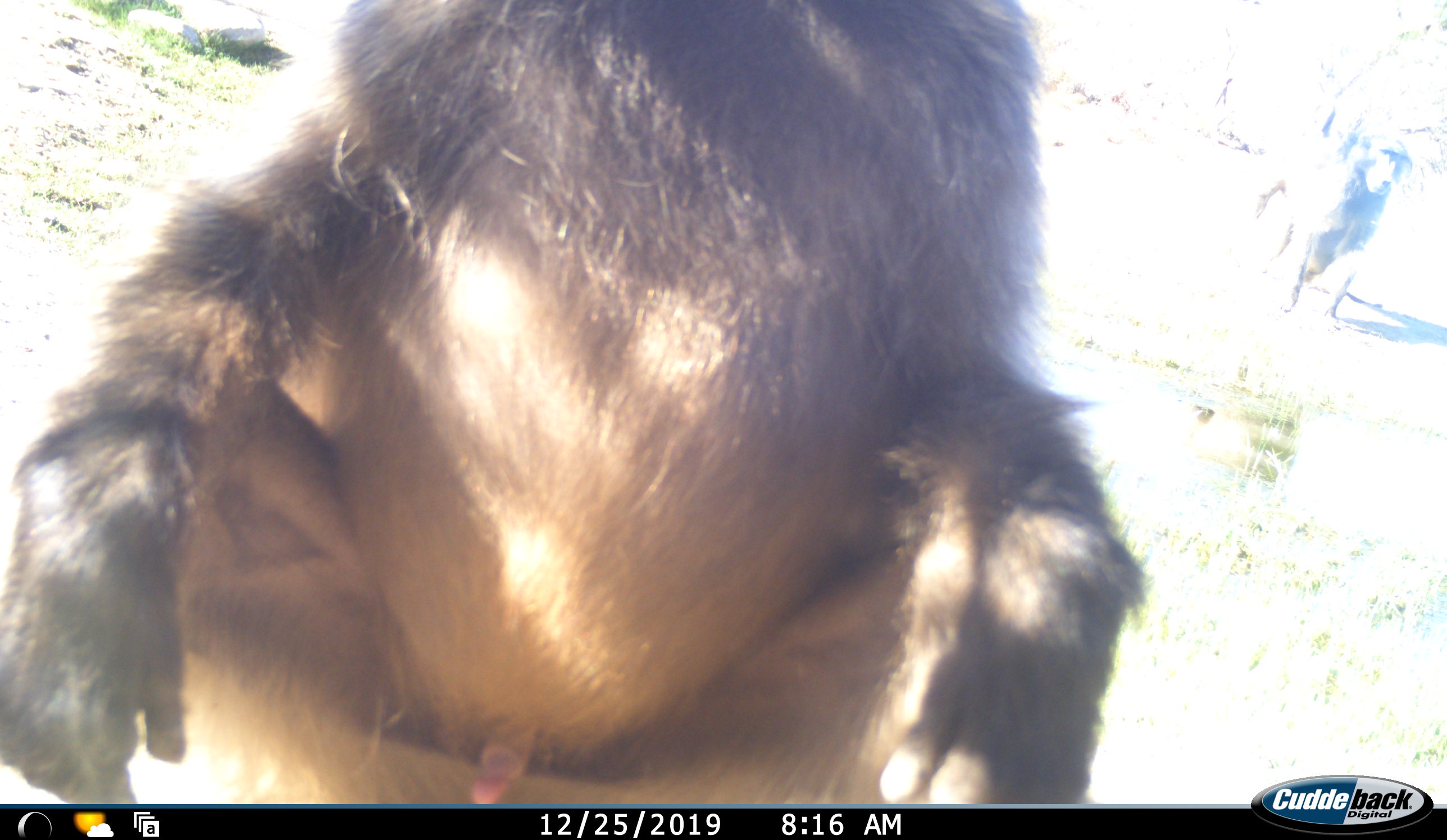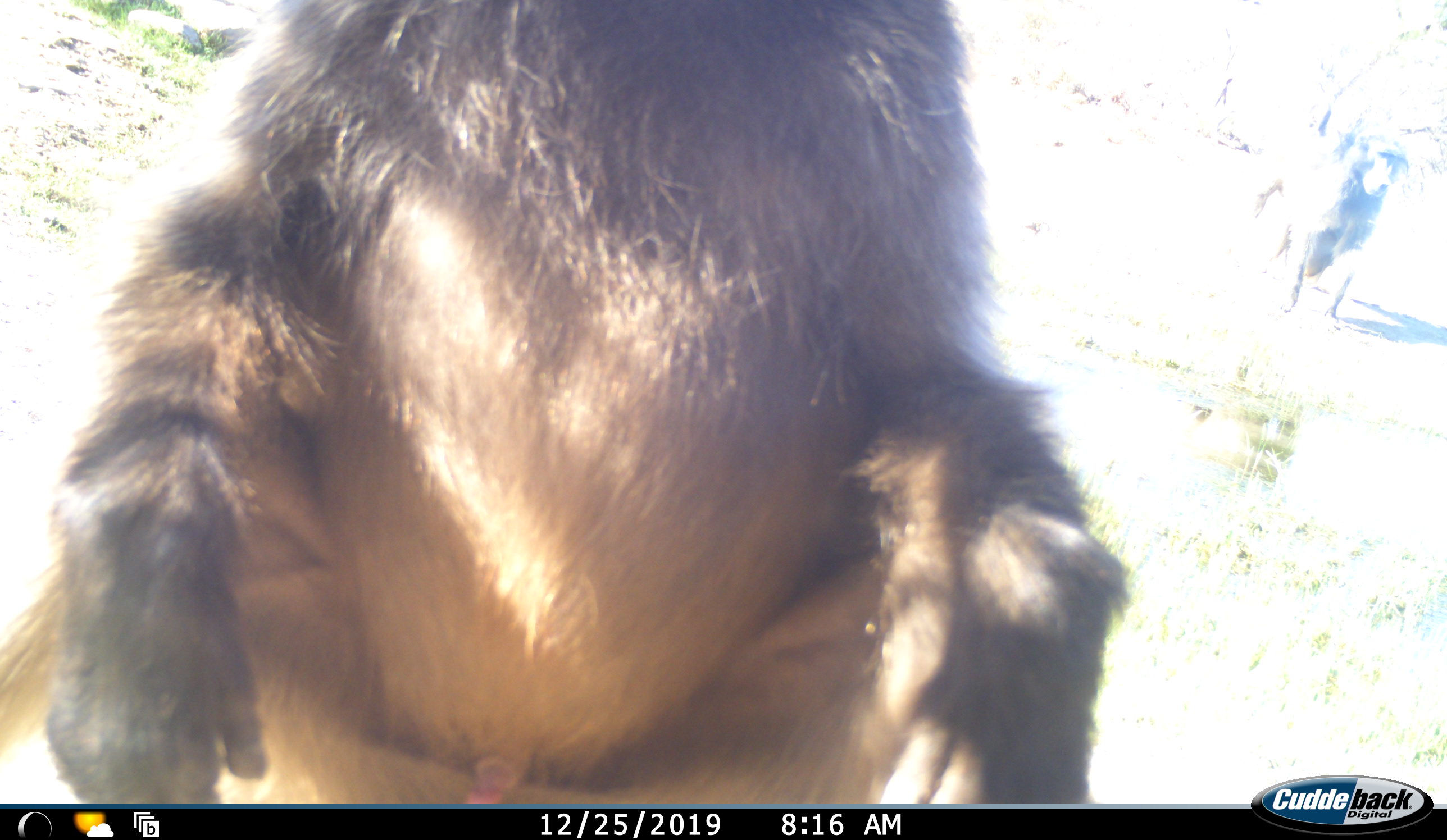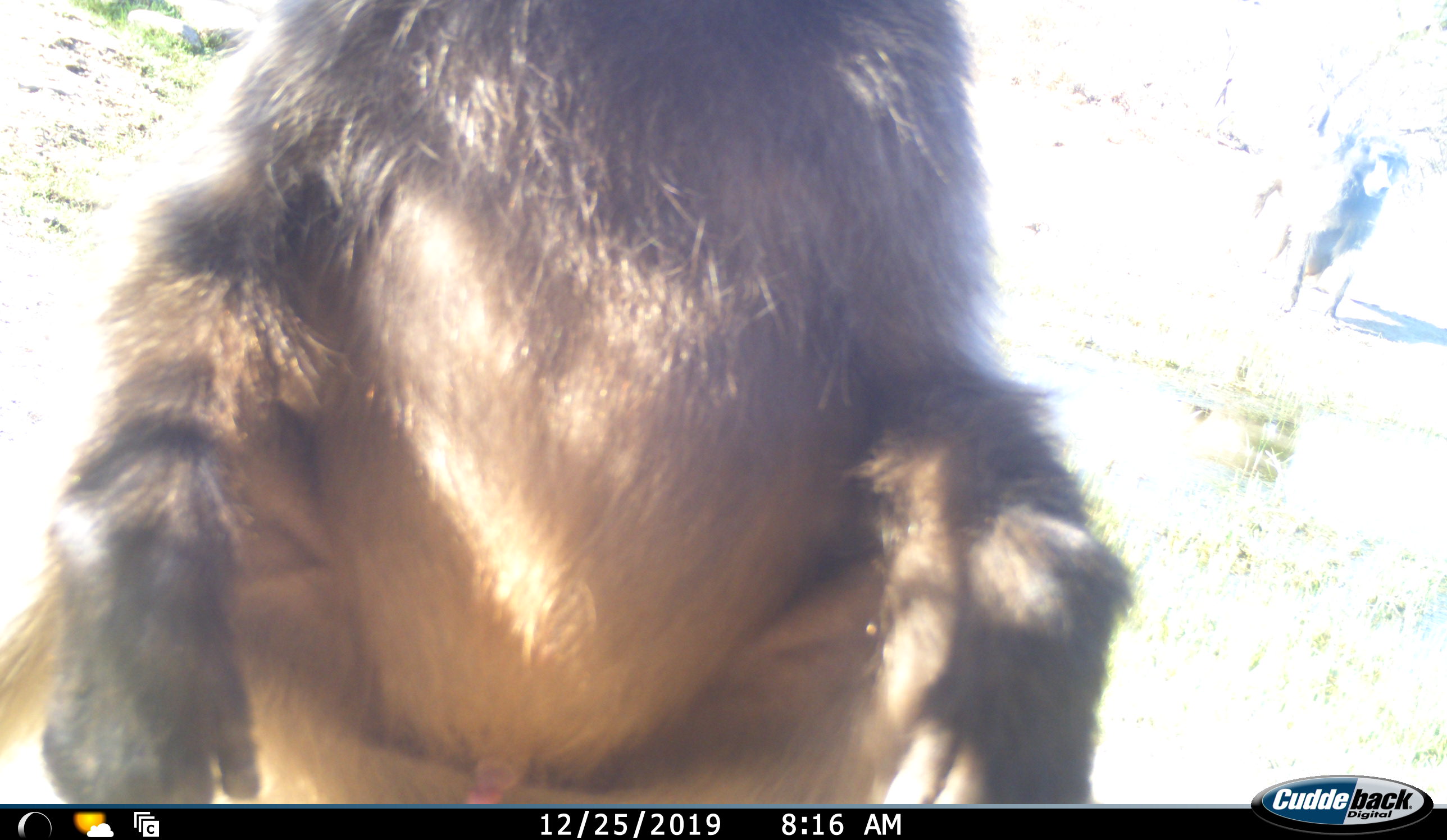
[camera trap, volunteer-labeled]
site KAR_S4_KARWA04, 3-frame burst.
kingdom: Animalia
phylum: Chordata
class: Mammalia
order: Primates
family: Cercopithecidae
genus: Papio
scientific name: Papio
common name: baboon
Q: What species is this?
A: Baboon (Papio).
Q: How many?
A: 1.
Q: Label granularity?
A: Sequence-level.